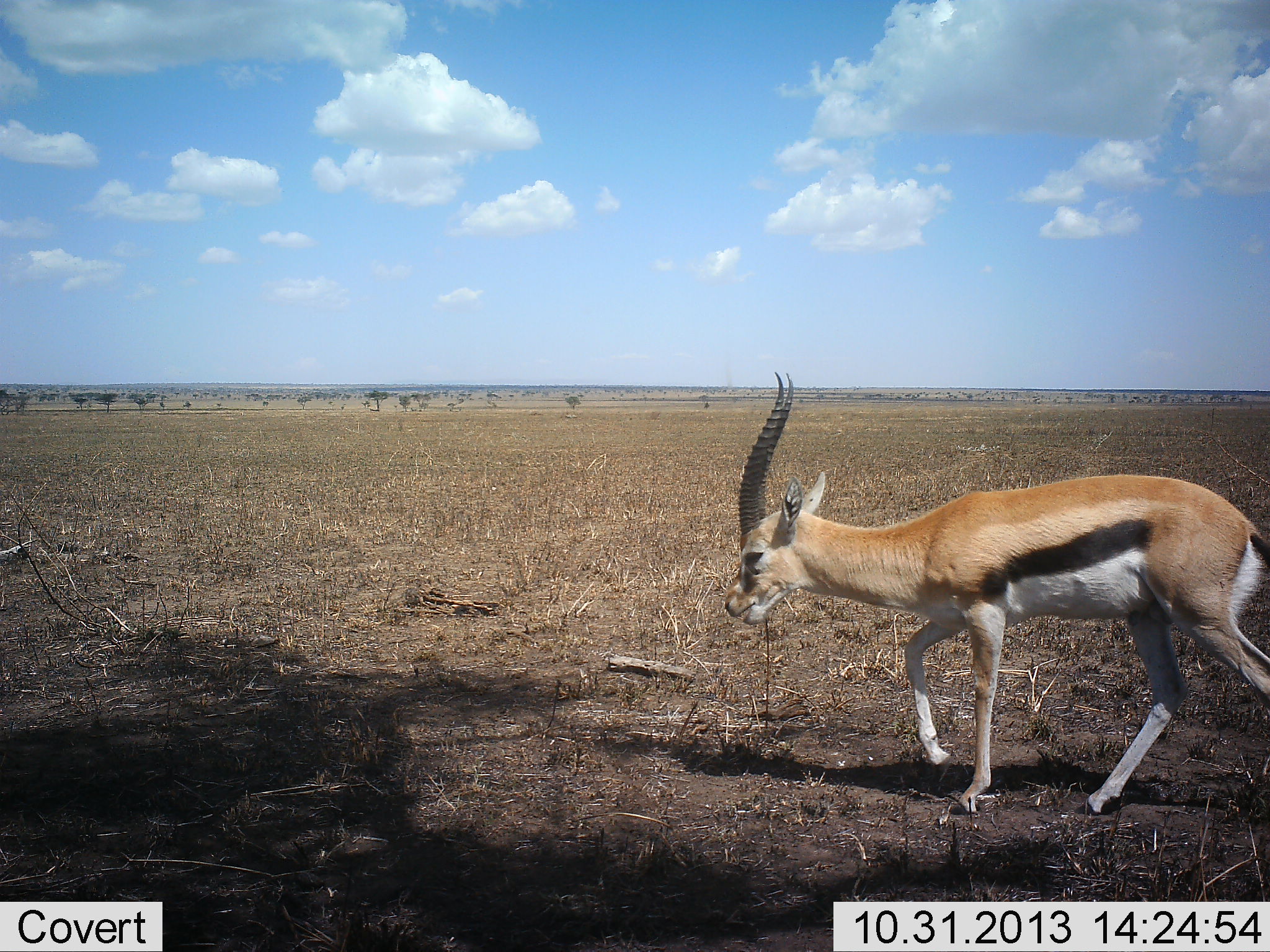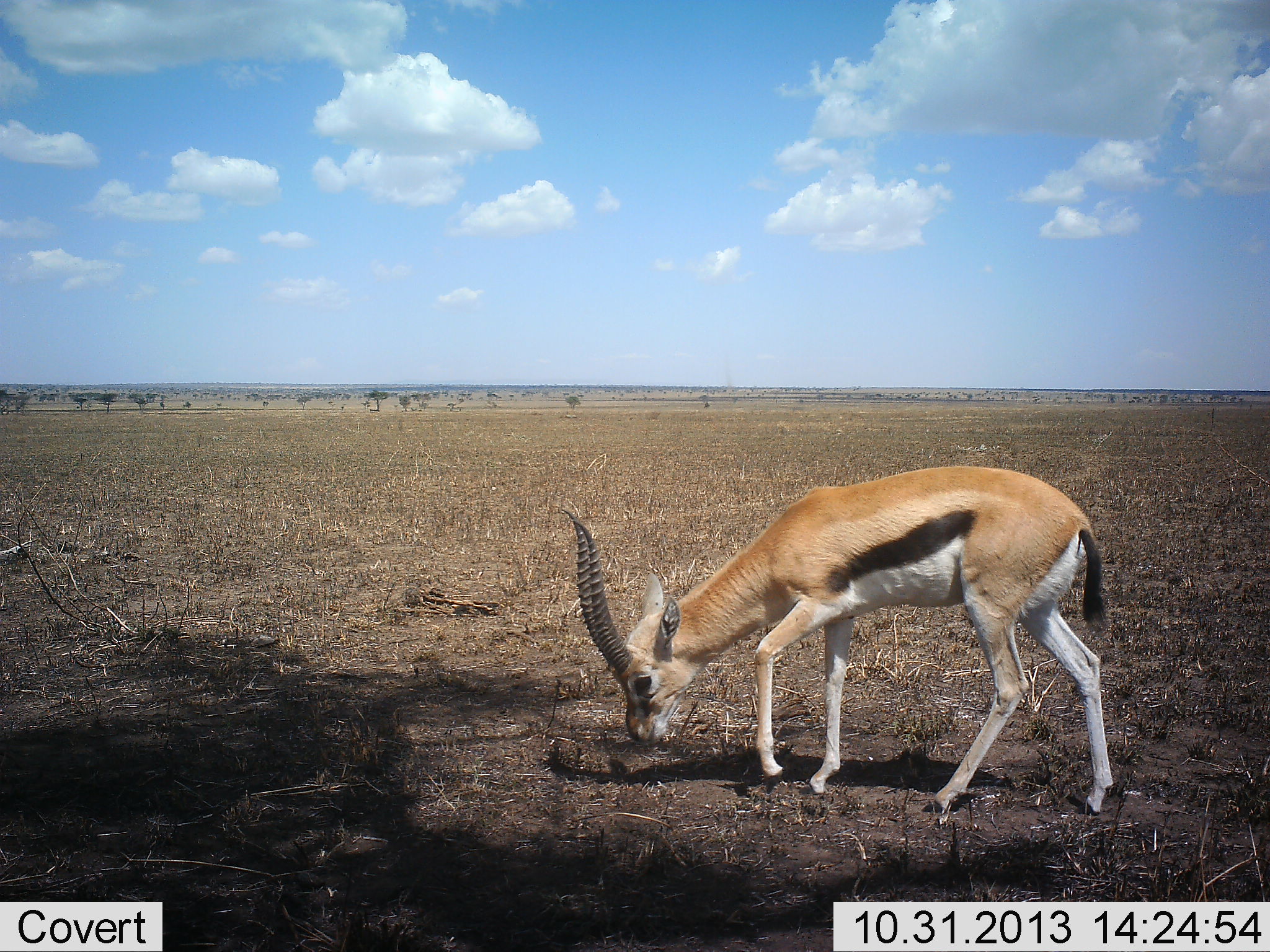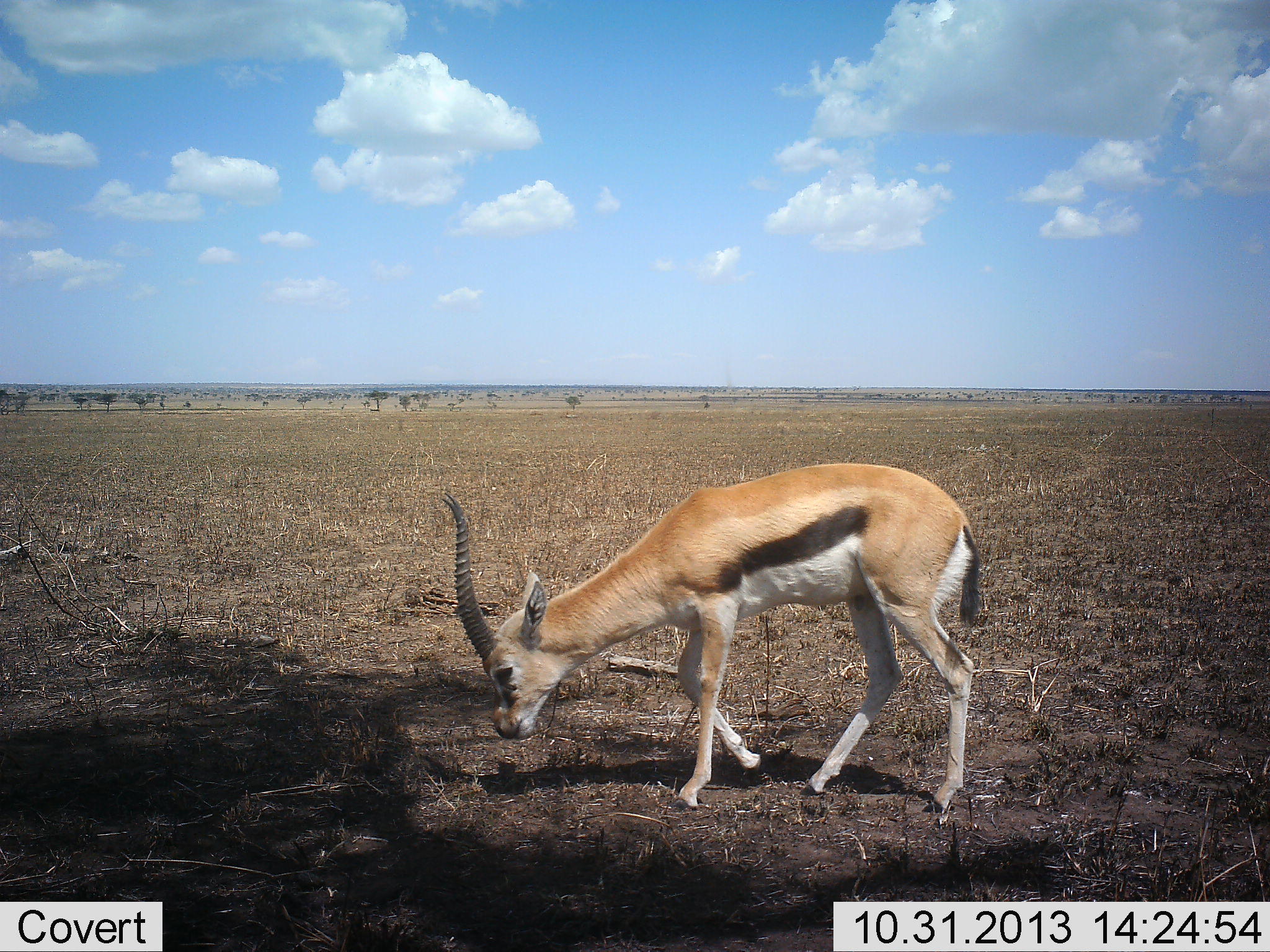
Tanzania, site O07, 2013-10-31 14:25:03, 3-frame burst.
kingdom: Animalia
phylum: Chordata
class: Mammalia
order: Artiodactyla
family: Bovidae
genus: Eudorcas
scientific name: Eudorcas thomsonii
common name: thomson's gazelle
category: gazellethomsons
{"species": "gazellethomsons (thomson's gazelle) (Eudorcas thomsonii)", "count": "1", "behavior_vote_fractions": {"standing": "20%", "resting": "0%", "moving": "70%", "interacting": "0%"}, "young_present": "0%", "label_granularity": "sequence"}